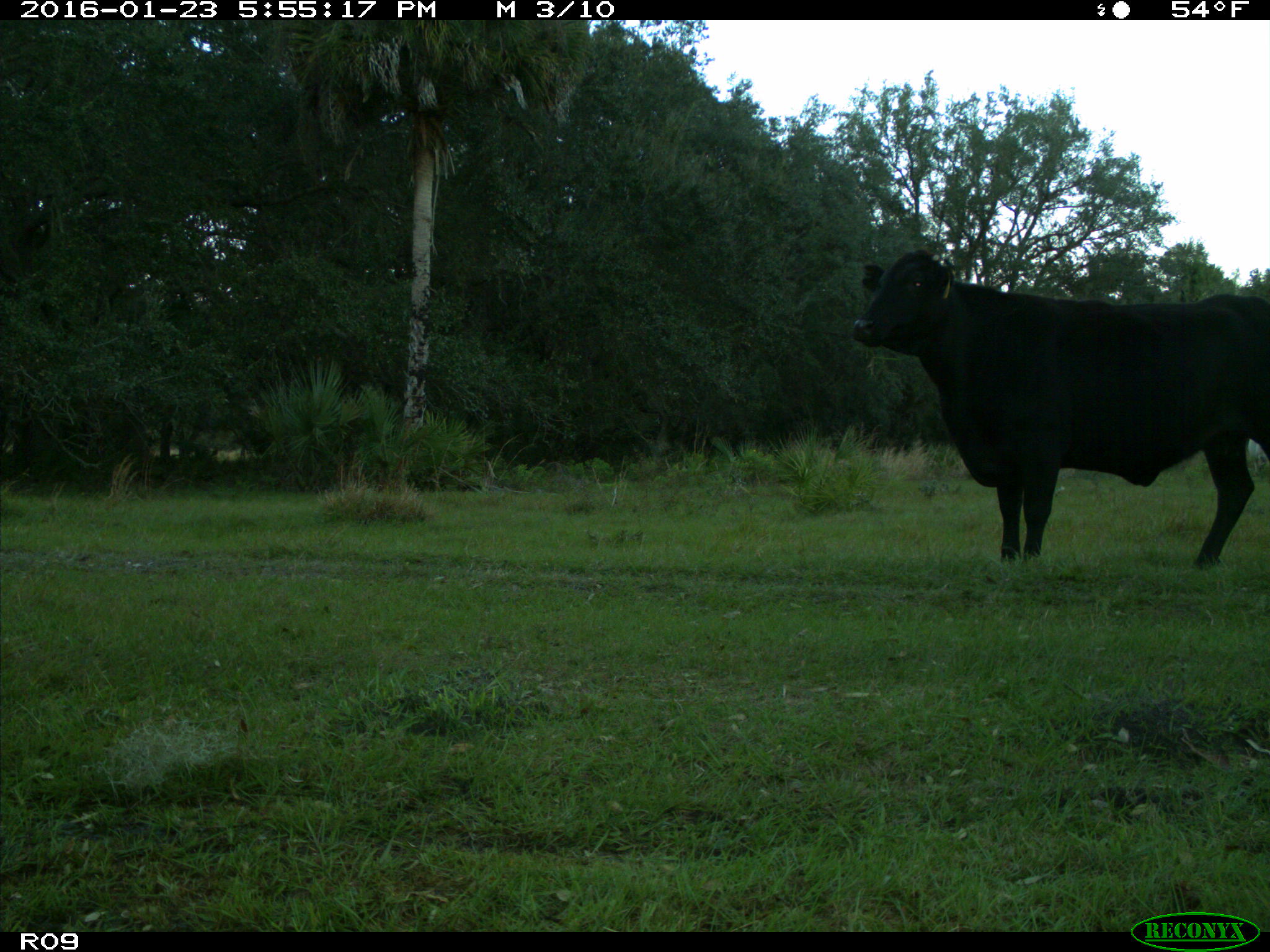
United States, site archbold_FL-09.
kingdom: Animalia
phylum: Chordata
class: Mammalia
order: Artiodactyla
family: Bovidae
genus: Bos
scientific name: Bos taurus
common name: domestic cow